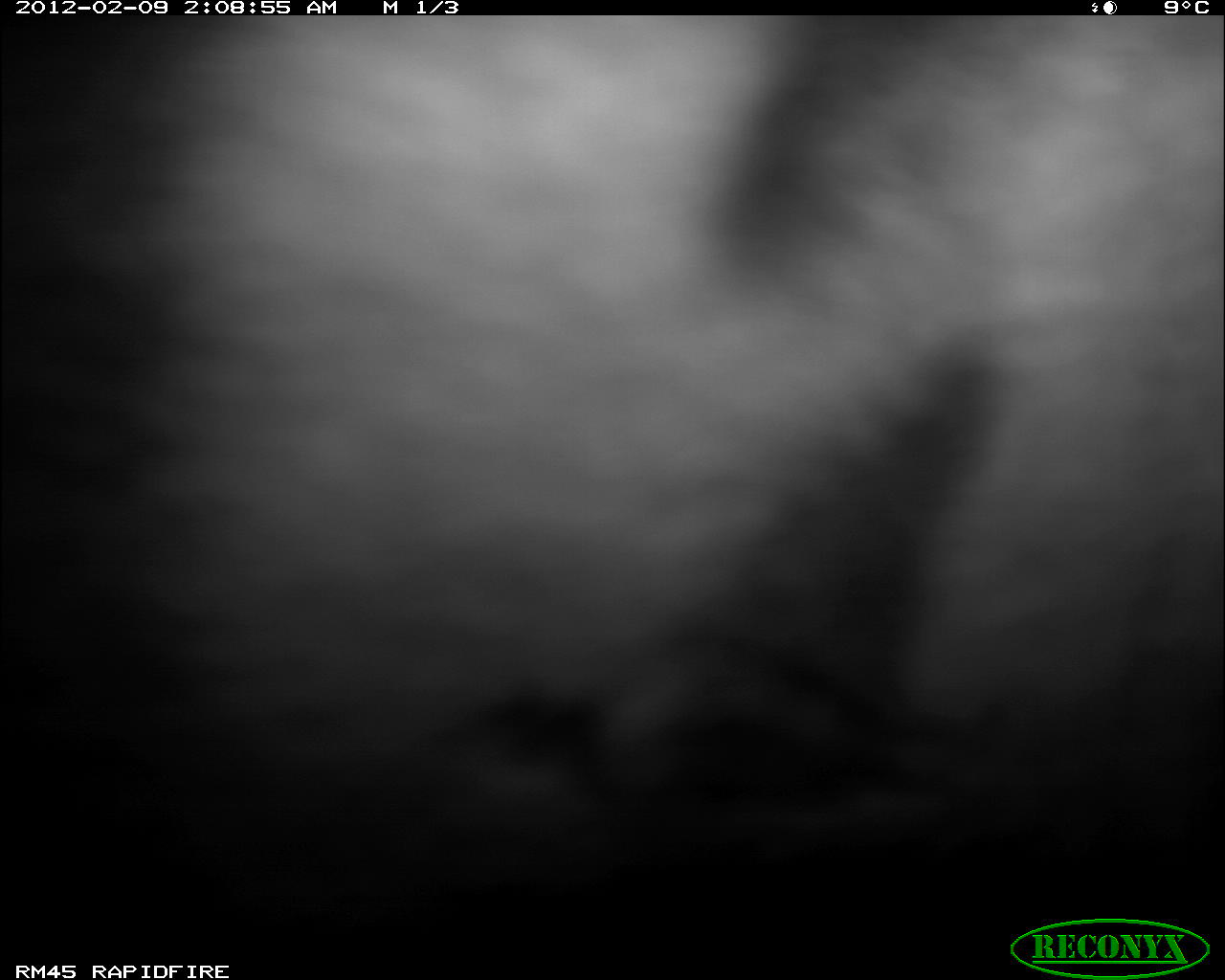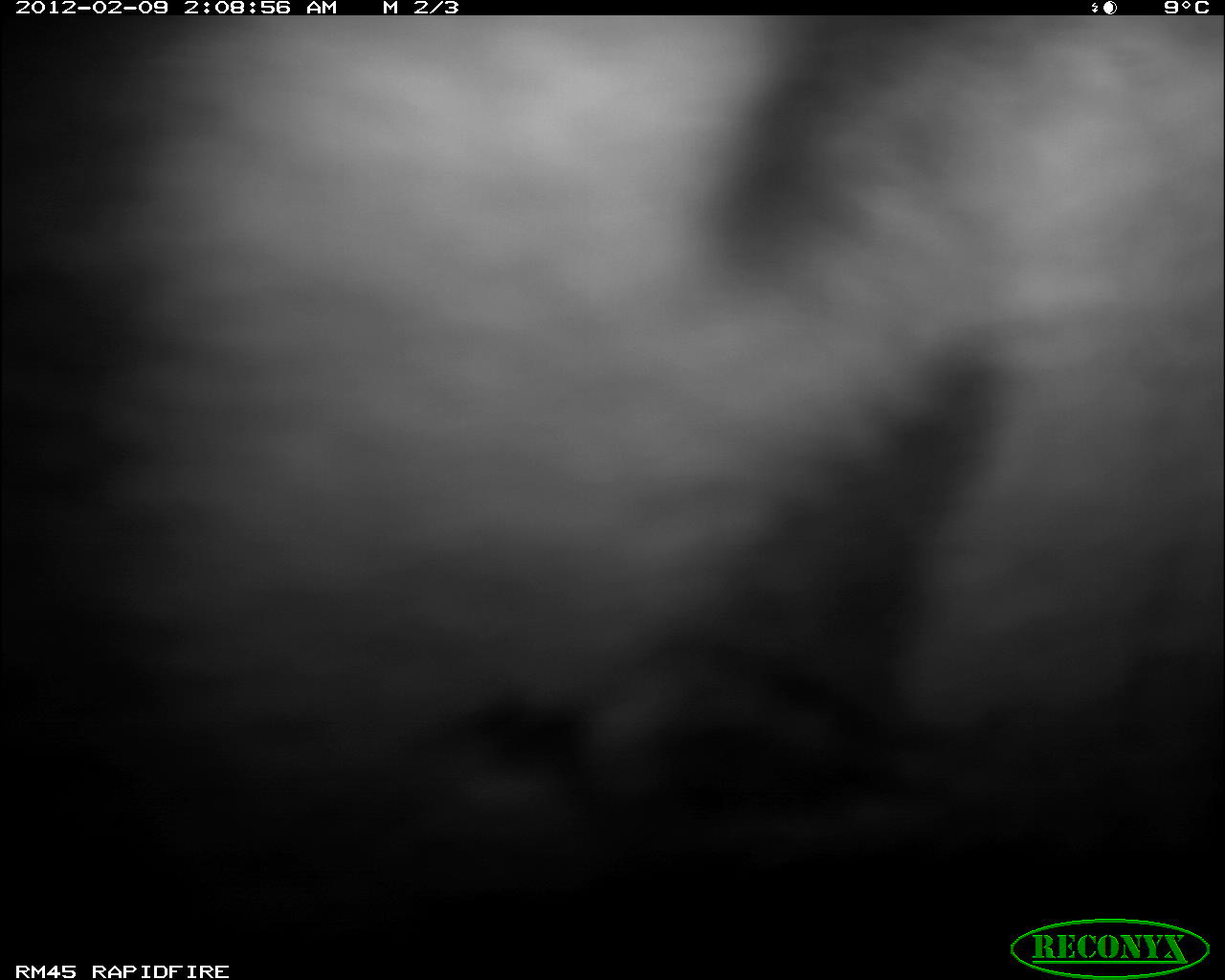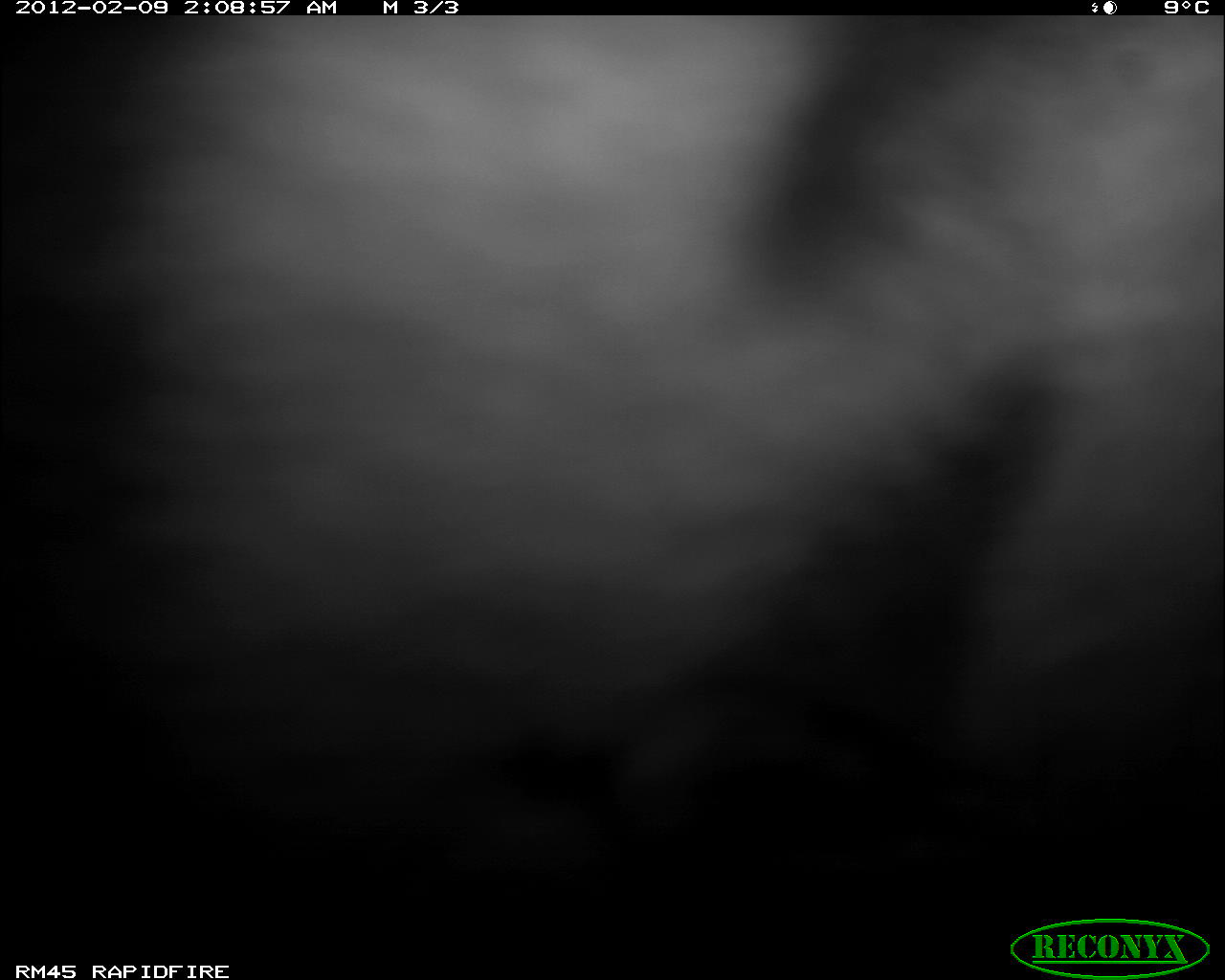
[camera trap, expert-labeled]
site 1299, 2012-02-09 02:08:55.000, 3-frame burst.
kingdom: Animalia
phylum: Chordata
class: Mammalia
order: Perissodactyla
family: Equidae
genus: Equus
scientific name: Equus quagga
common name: plains zebra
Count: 1.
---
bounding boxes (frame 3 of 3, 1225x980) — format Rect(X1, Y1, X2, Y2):
equus quagga: Rect(0, 14, 1225, 880)